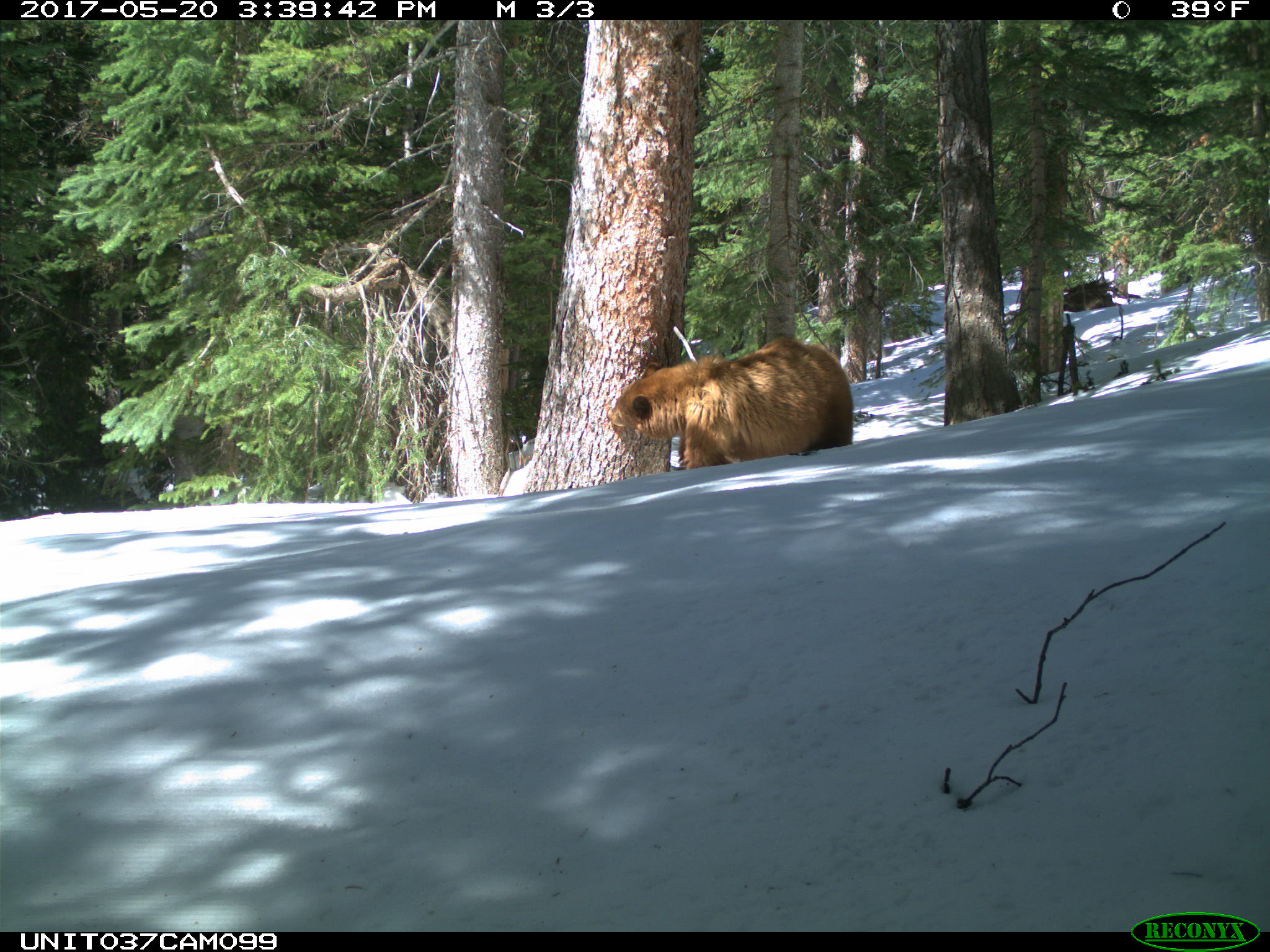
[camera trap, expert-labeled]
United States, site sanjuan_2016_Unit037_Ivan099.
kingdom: Animalia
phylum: Chordata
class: Mammalia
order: Carnivora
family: Ursidae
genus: Ursus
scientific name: Ursus americanus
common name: american black bear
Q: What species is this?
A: Ursus americanus (american black bear).